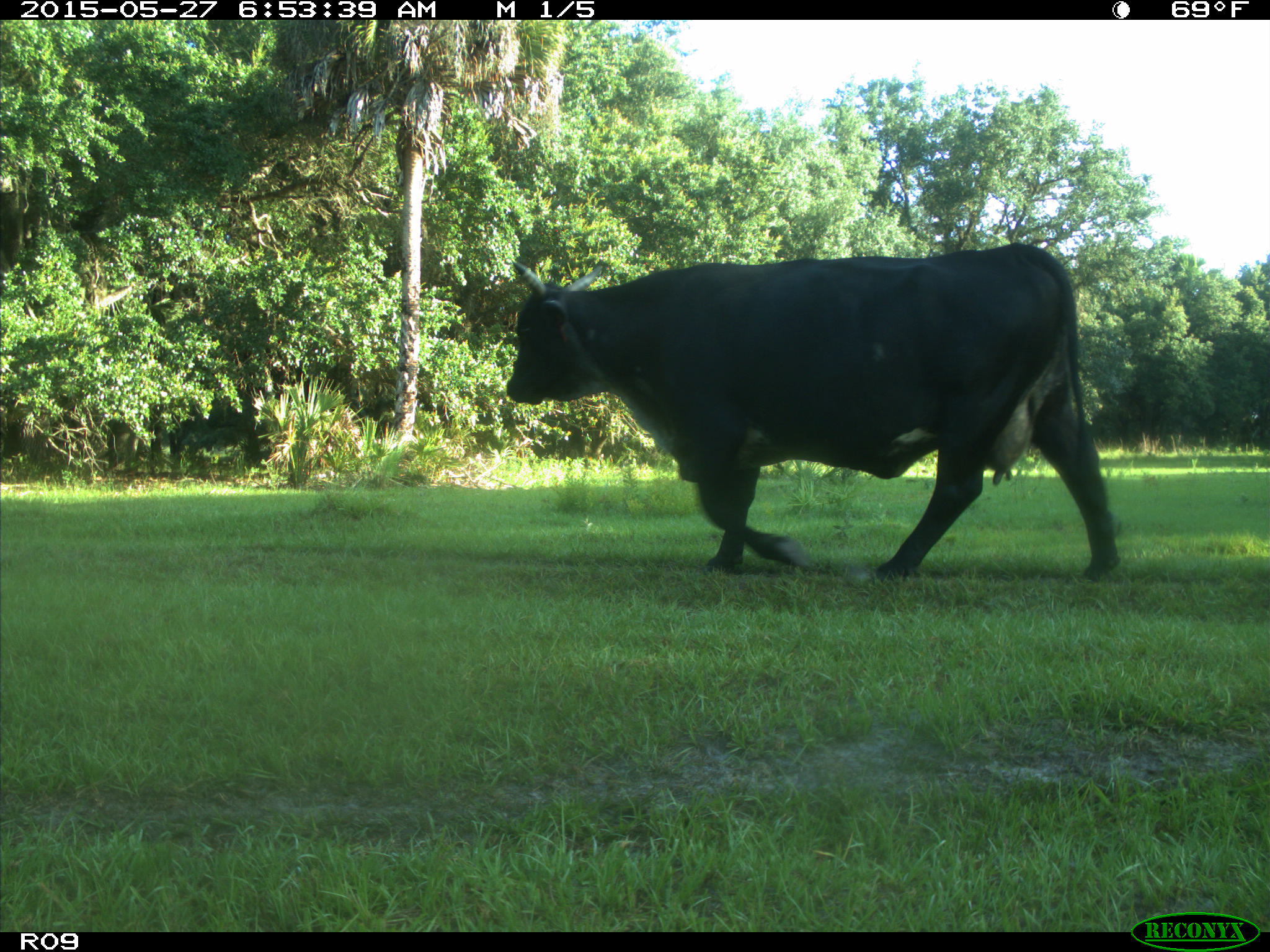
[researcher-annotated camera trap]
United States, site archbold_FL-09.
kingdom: Animalia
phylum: Chordata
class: Mammalia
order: Artiodactyla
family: Bovidae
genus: Bos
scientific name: Bos taurus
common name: domestic cow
Bos taurus (domestic cow).